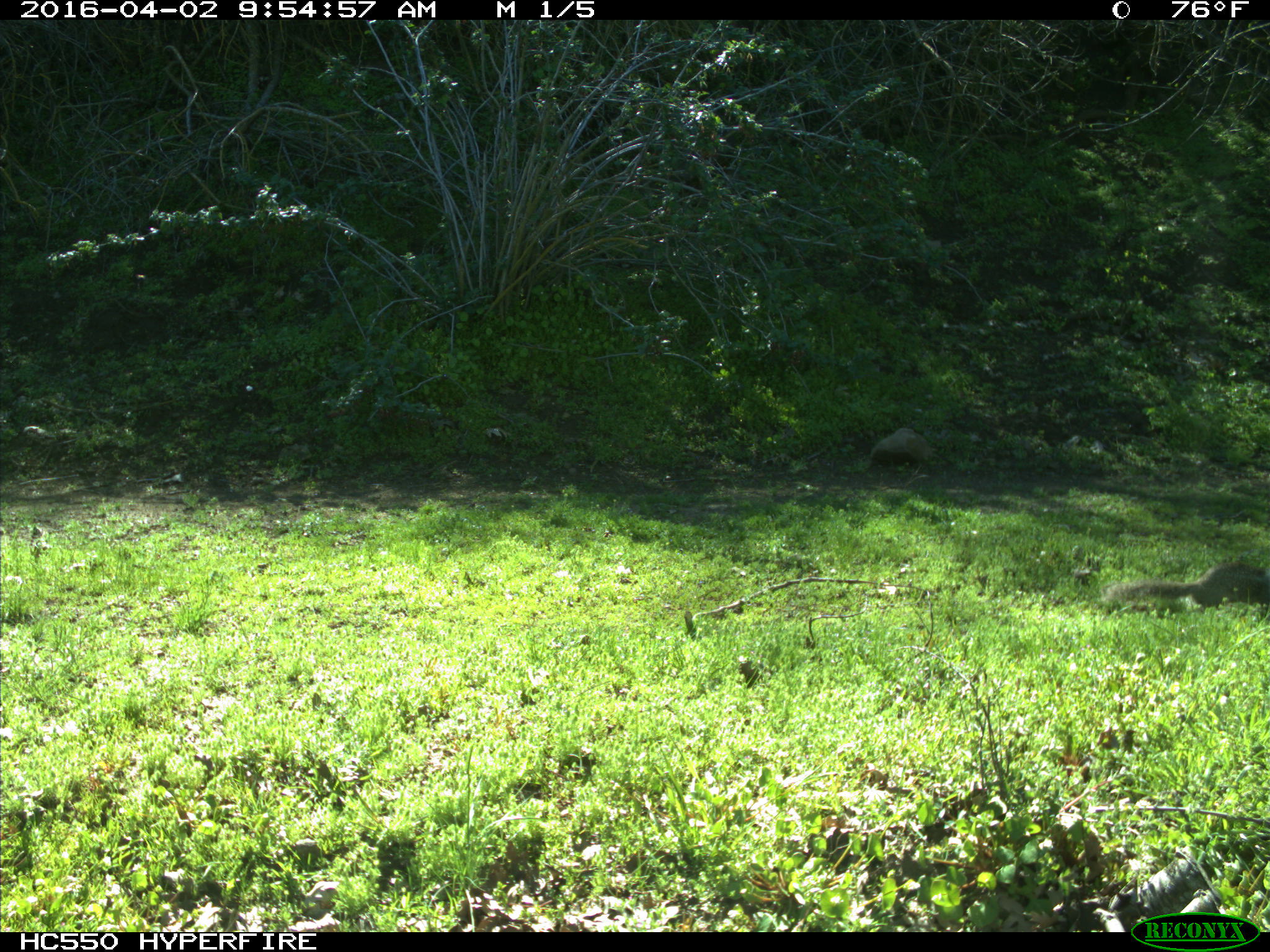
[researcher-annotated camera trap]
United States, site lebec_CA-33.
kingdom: Animalia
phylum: Chordata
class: Mammalia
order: Rodentia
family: Sciuridae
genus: Otospermophilus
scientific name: Otospermophilus beecheyi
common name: california ground squirrel